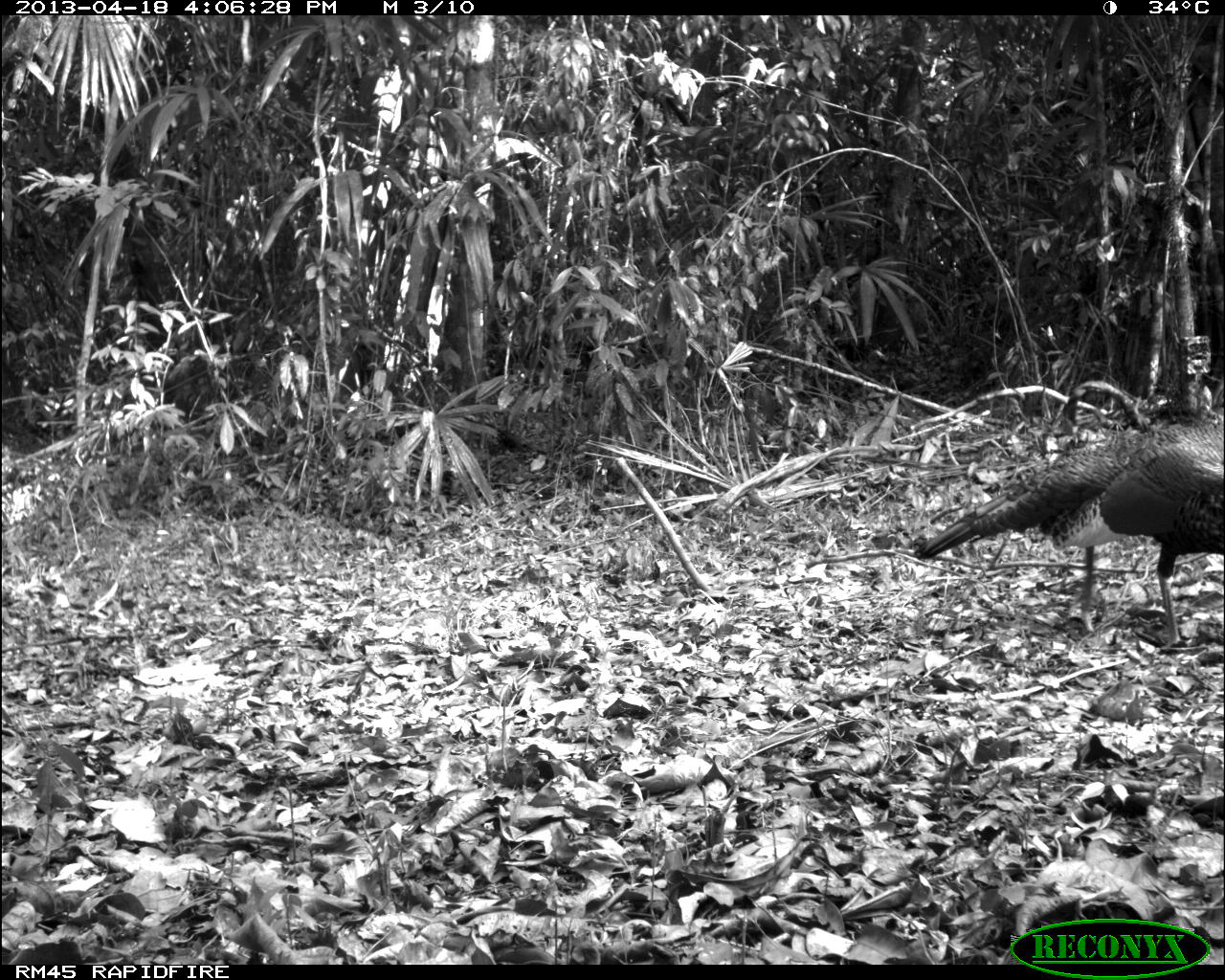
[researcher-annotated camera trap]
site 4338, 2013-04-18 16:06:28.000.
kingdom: Animalia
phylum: Chordata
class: Aves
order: Galliformes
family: Phasianidae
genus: Meleagris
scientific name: Meleagris ocellata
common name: ocellated turkey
Meleagris ocellata (ocellated turkey), count 1, sex male.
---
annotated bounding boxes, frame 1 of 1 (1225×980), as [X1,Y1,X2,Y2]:
meleagris ocellata: [913,420,1225,657]